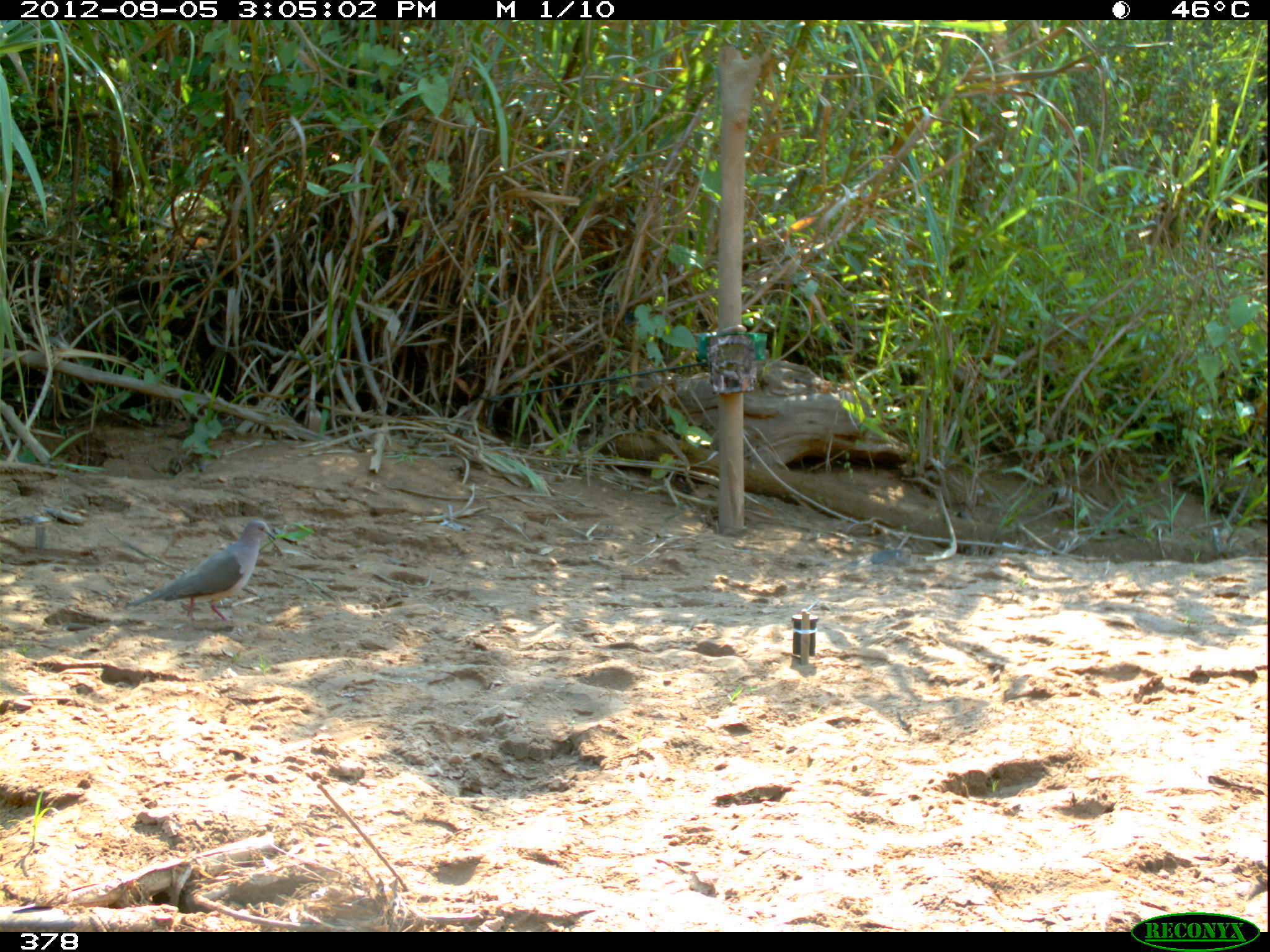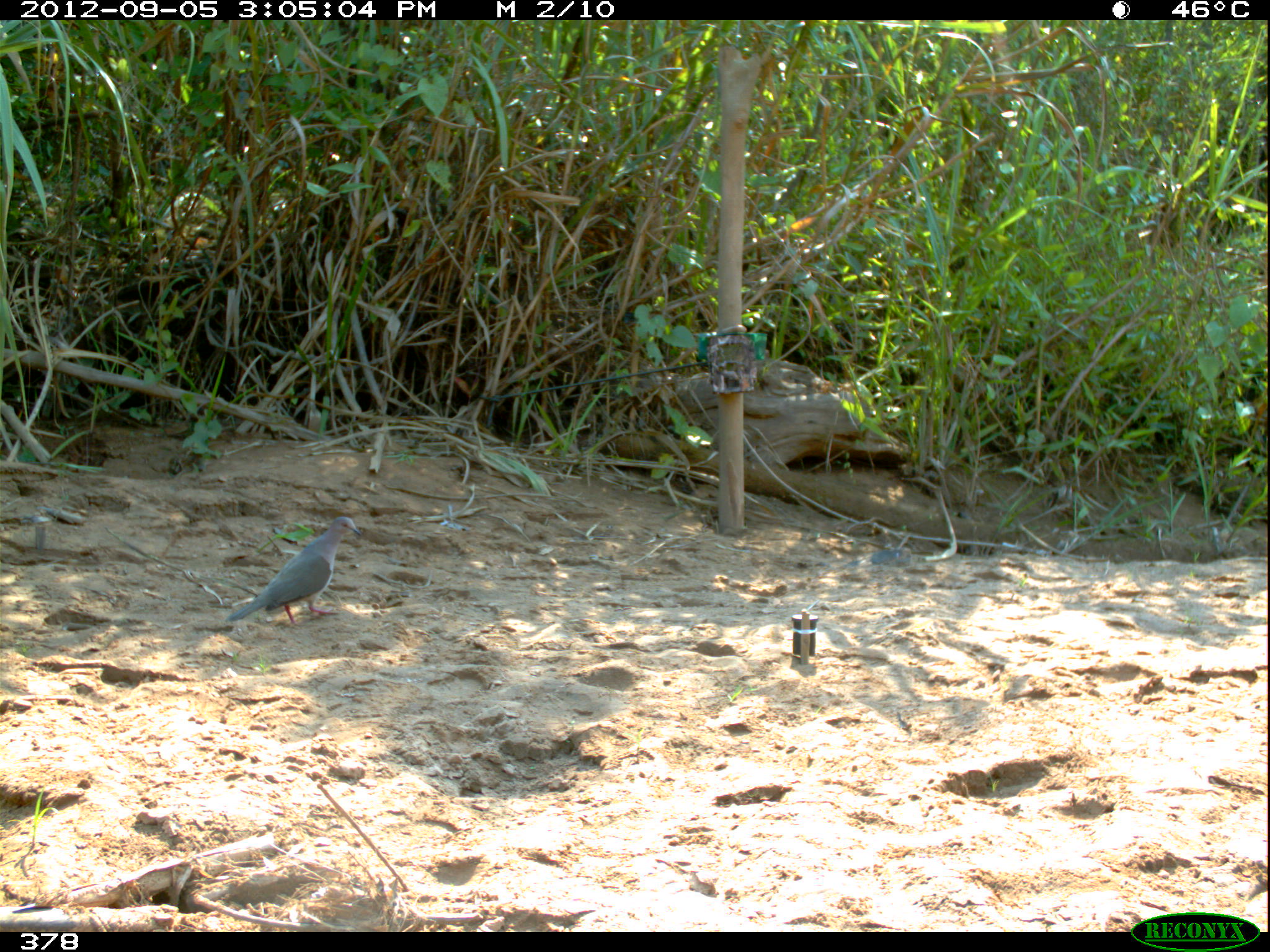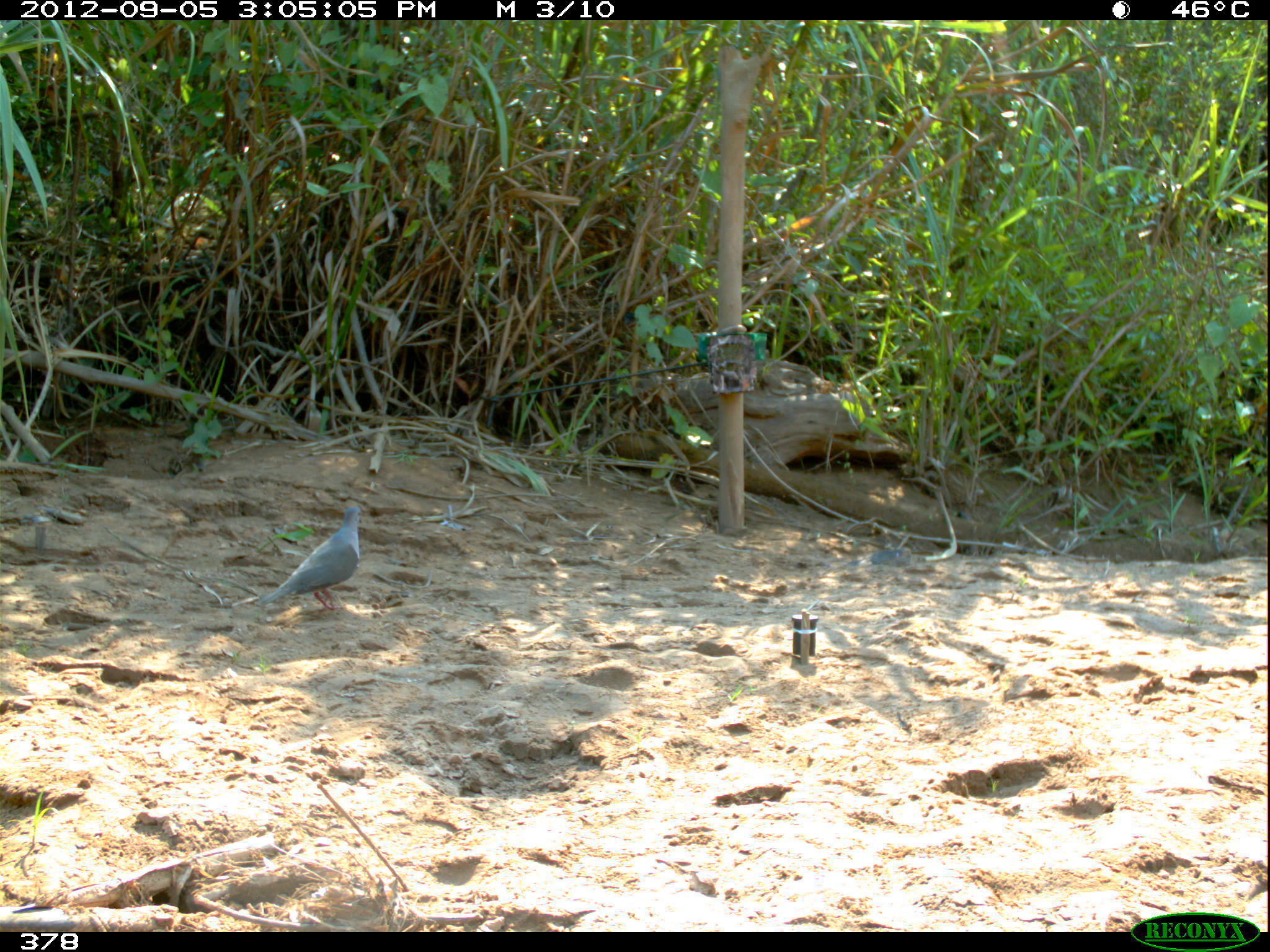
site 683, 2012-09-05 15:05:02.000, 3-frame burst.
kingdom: Animalia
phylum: Chordata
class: Aves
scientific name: Aves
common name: bird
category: unknown bird